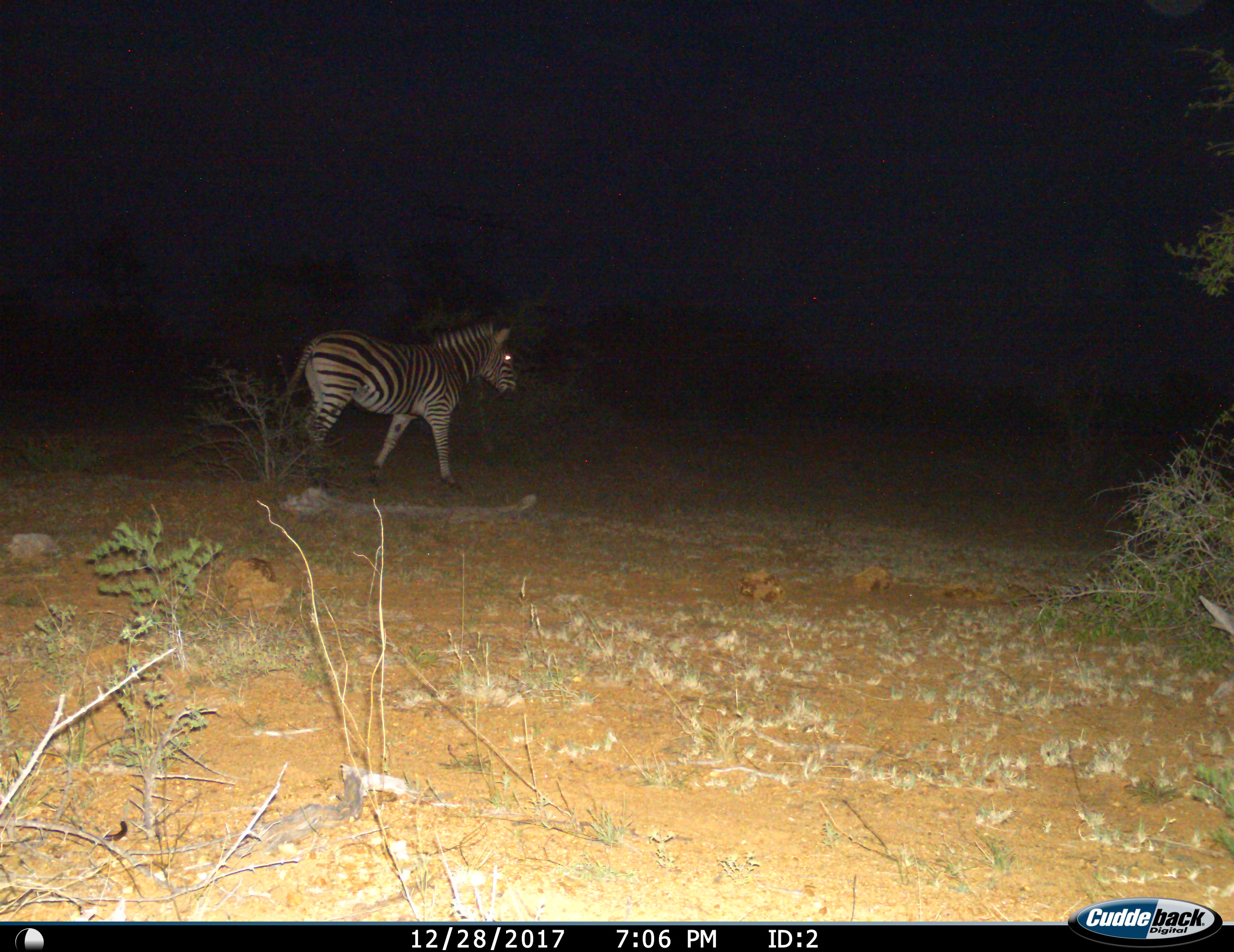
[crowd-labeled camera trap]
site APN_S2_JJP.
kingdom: Animalia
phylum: Chordata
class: Mammalia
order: Perissodactyla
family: Equidae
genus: Equus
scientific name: Equus quagga burchellii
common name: burchell's zebra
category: zebraburchells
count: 1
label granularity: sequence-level